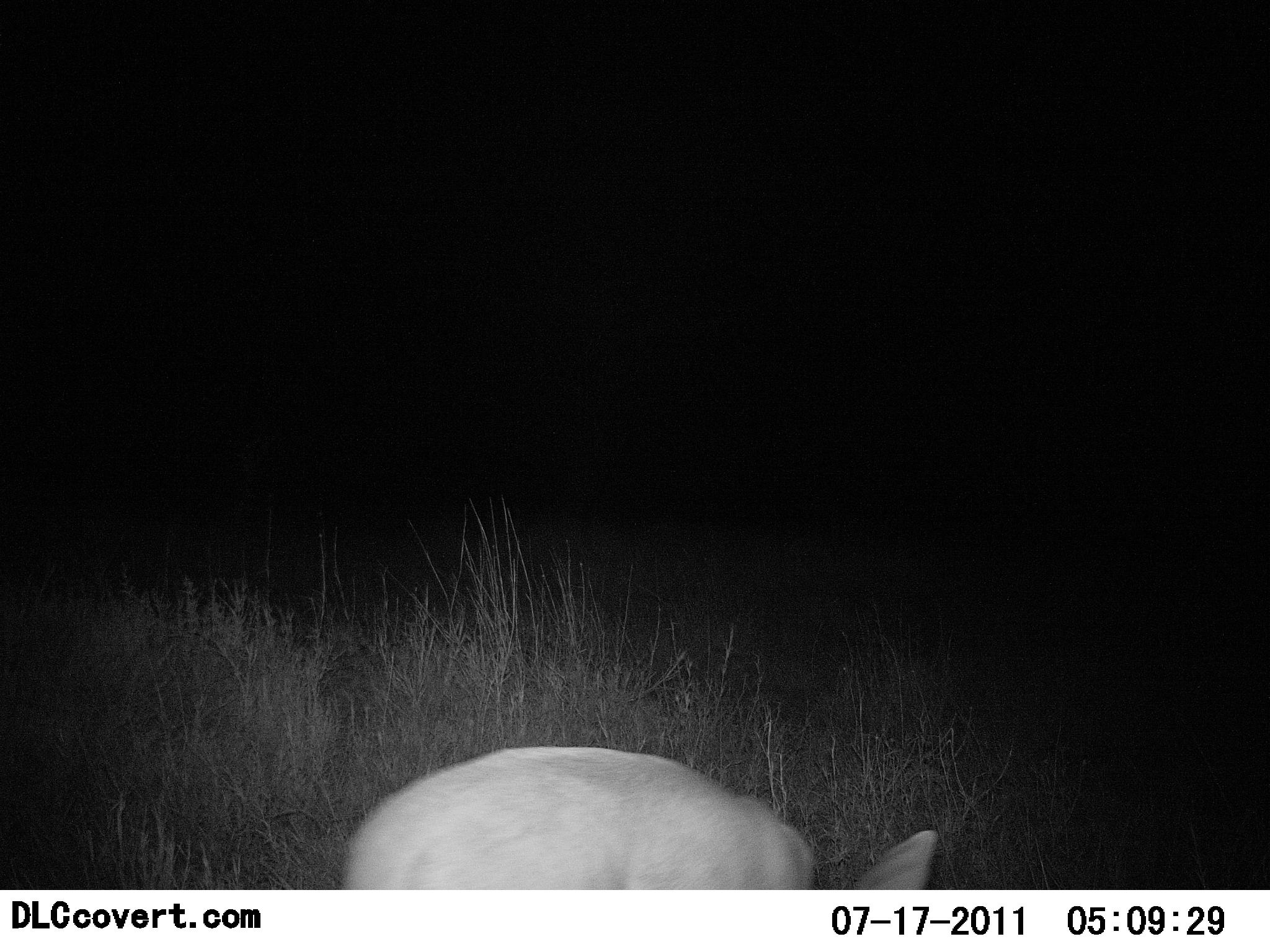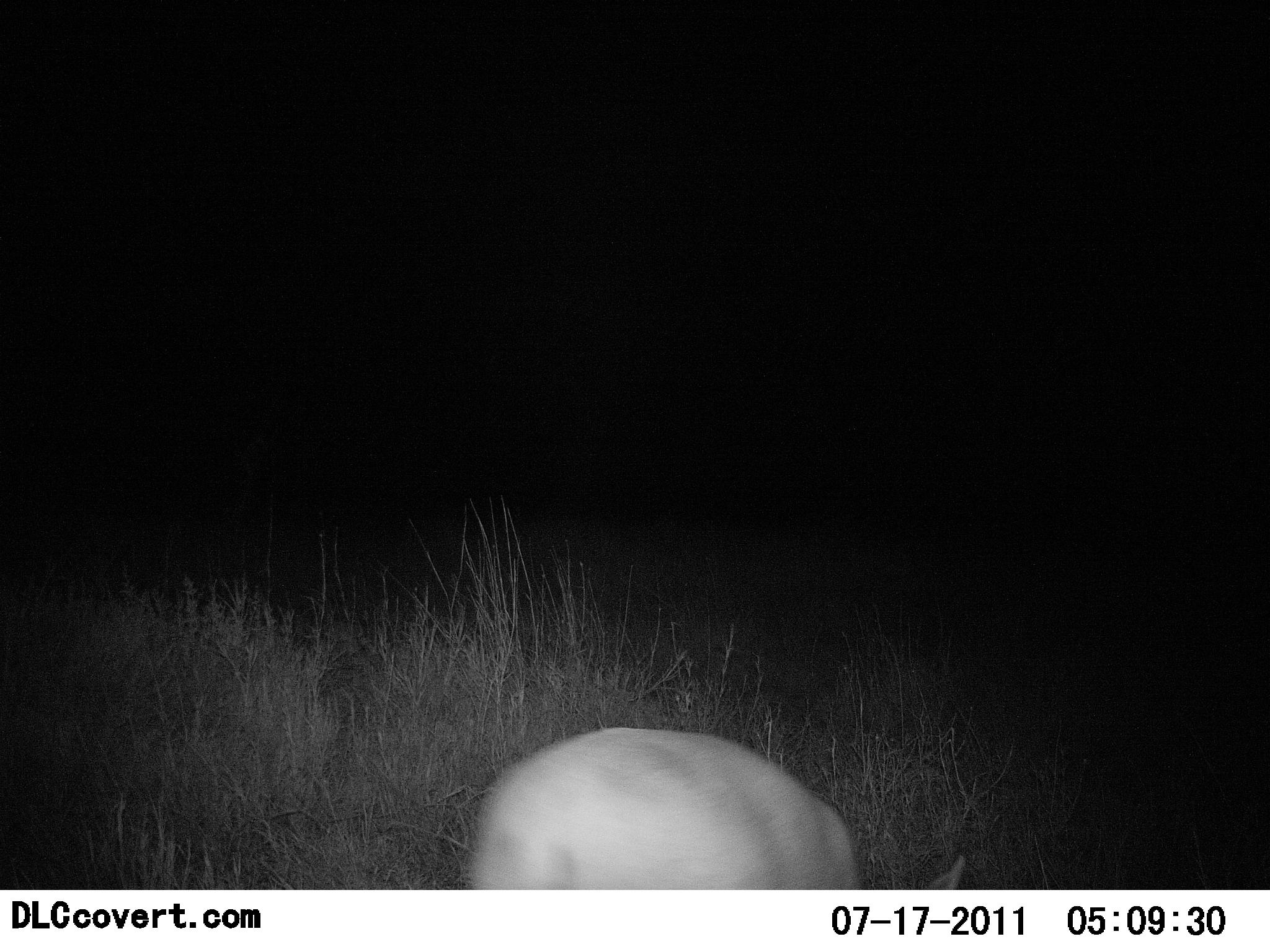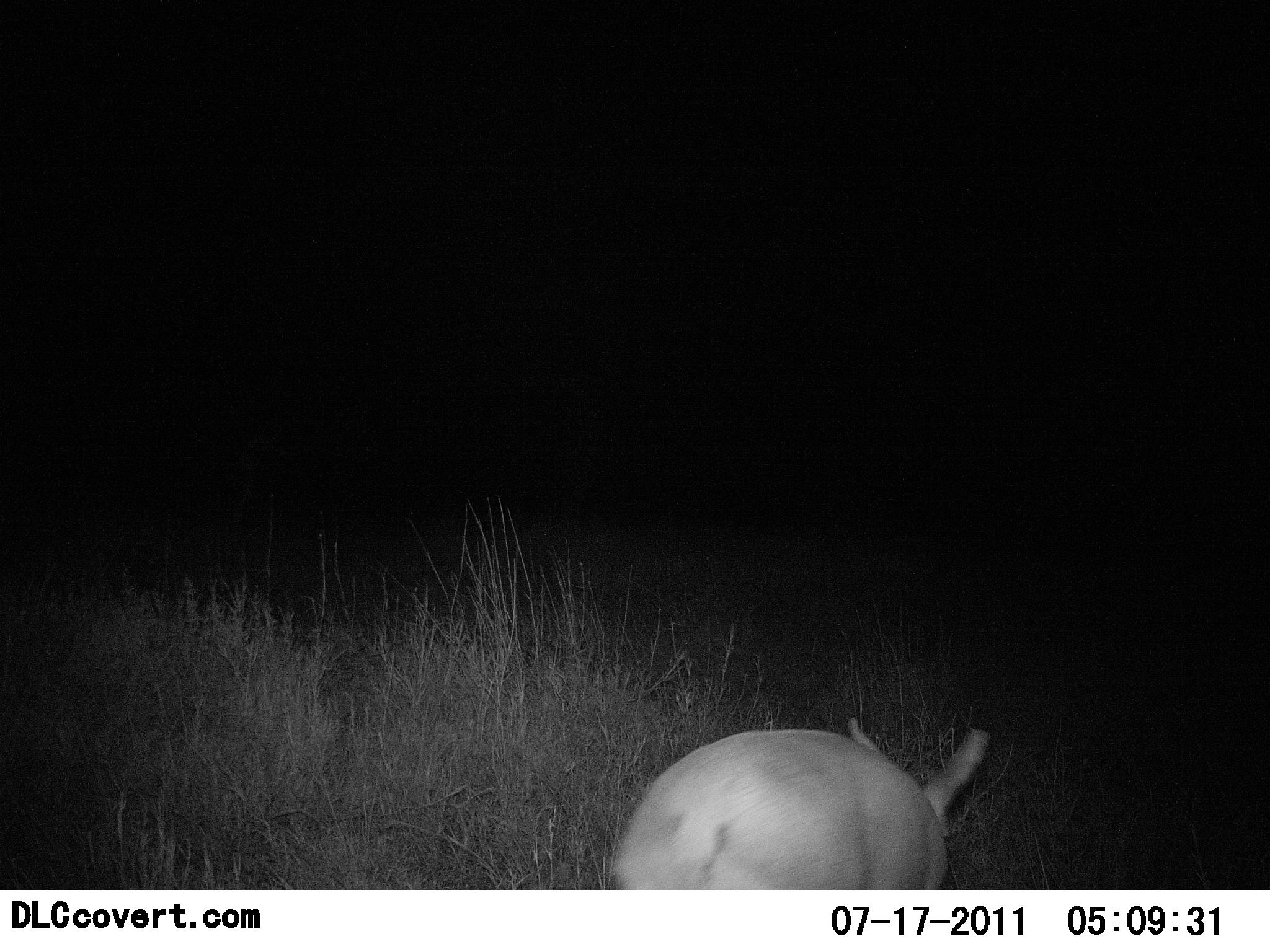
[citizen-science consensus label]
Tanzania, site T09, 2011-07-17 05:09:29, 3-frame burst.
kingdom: Animalia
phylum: Chordata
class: Mammalia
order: Artiodactyla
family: Bovidae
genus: Madoqua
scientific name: Madoqua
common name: dikdik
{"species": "dikdik (Madoqua)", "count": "1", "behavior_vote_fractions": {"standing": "0%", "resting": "0%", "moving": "100%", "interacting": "0%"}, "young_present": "0%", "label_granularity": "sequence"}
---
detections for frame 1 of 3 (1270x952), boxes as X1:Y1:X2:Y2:
animal: 341:746:939:890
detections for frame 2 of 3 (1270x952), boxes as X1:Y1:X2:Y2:
animal: 464:728:966:891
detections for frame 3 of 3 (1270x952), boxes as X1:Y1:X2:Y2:
animal: 609:719:992:890